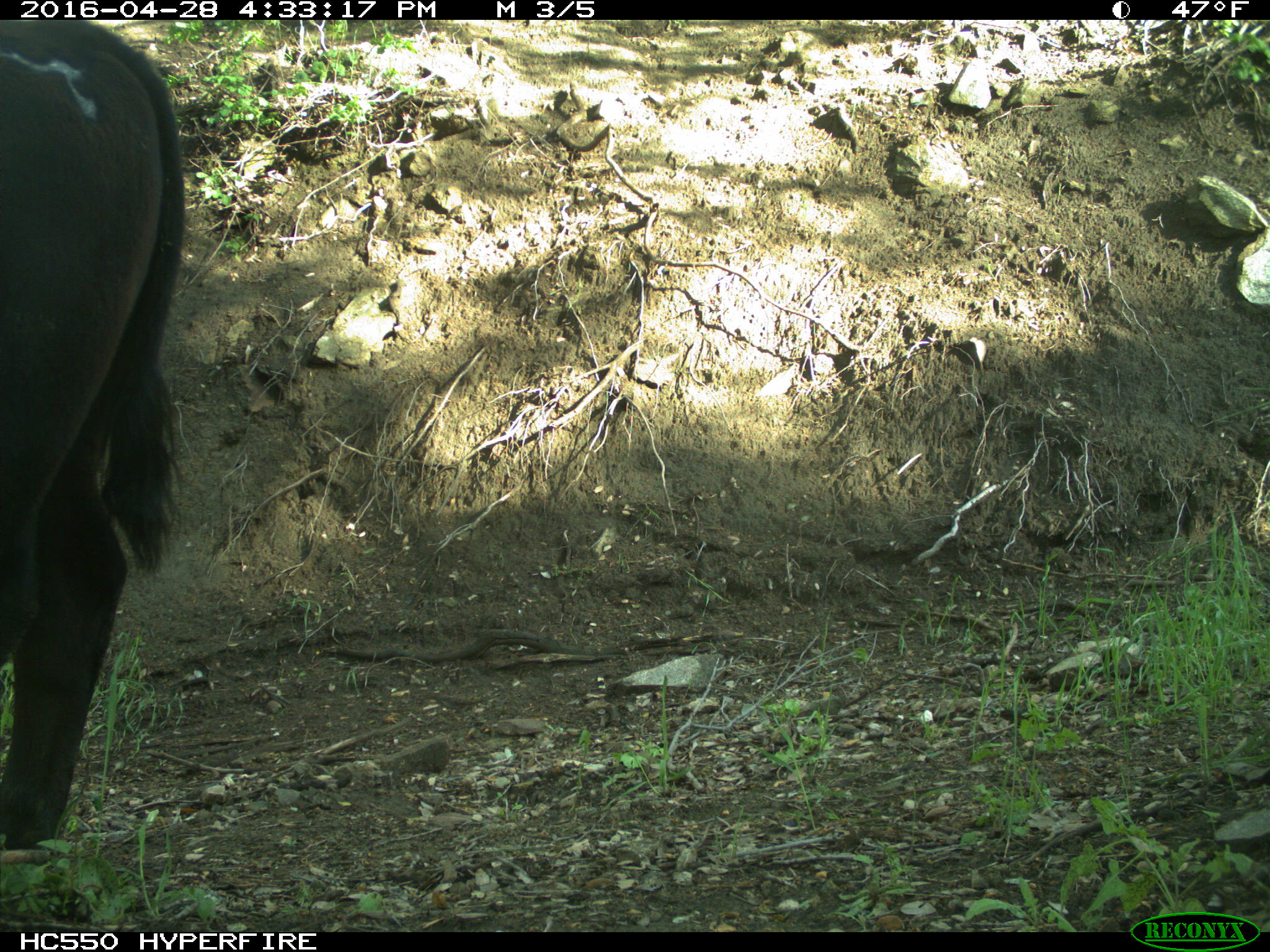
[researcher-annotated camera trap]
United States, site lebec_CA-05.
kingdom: Animalia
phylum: Chordata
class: Mammalia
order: Artiodactyla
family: Bovidae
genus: Bos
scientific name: Bos taurus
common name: domestic cow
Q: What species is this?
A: Bos taurus (domestic cow).